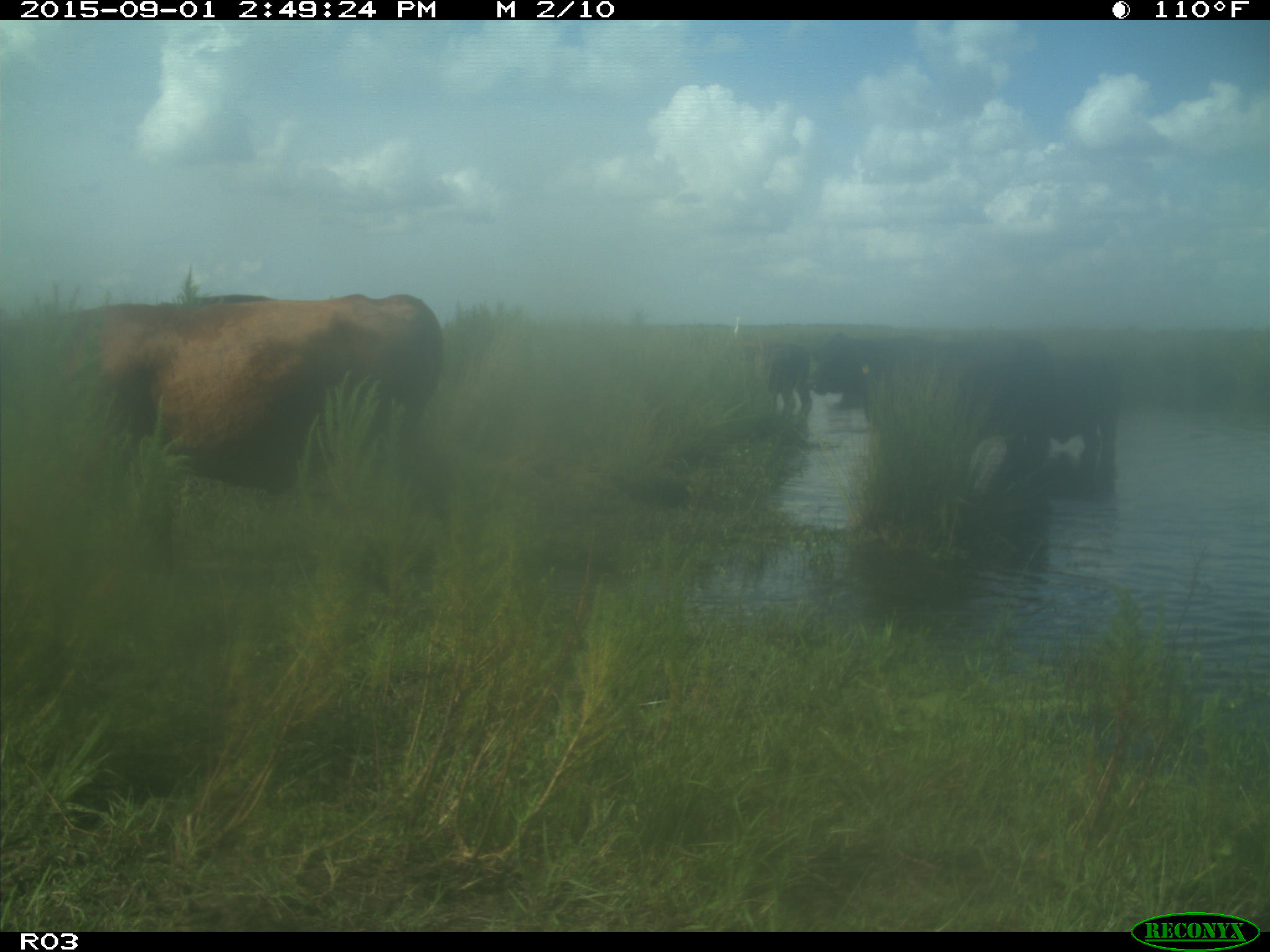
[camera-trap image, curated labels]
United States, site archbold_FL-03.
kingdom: Animalia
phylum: Chordata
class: Mammalia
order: Artiodactyla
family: Bovidae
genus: Bos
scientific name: Bos taurus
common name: domestic cow